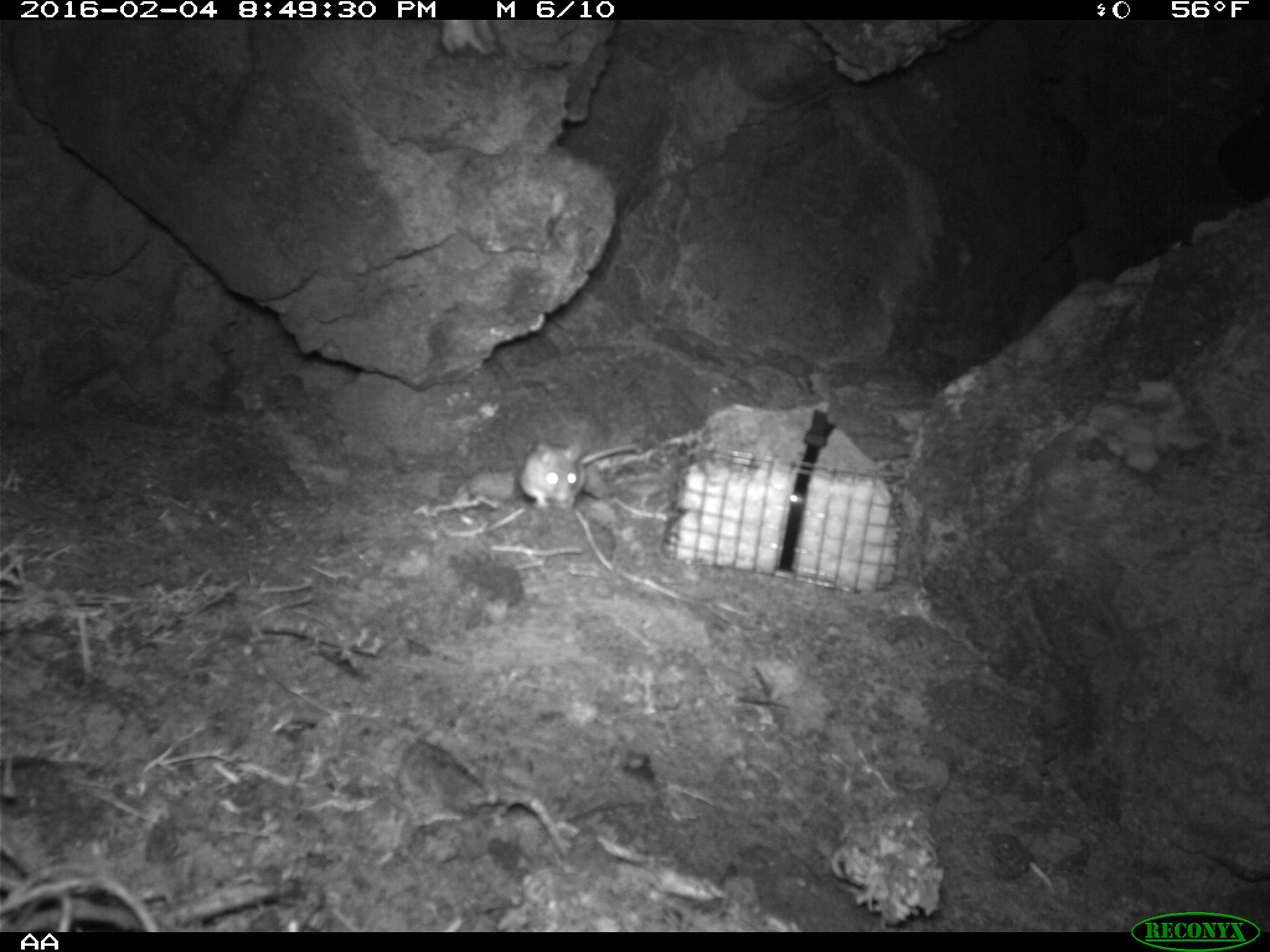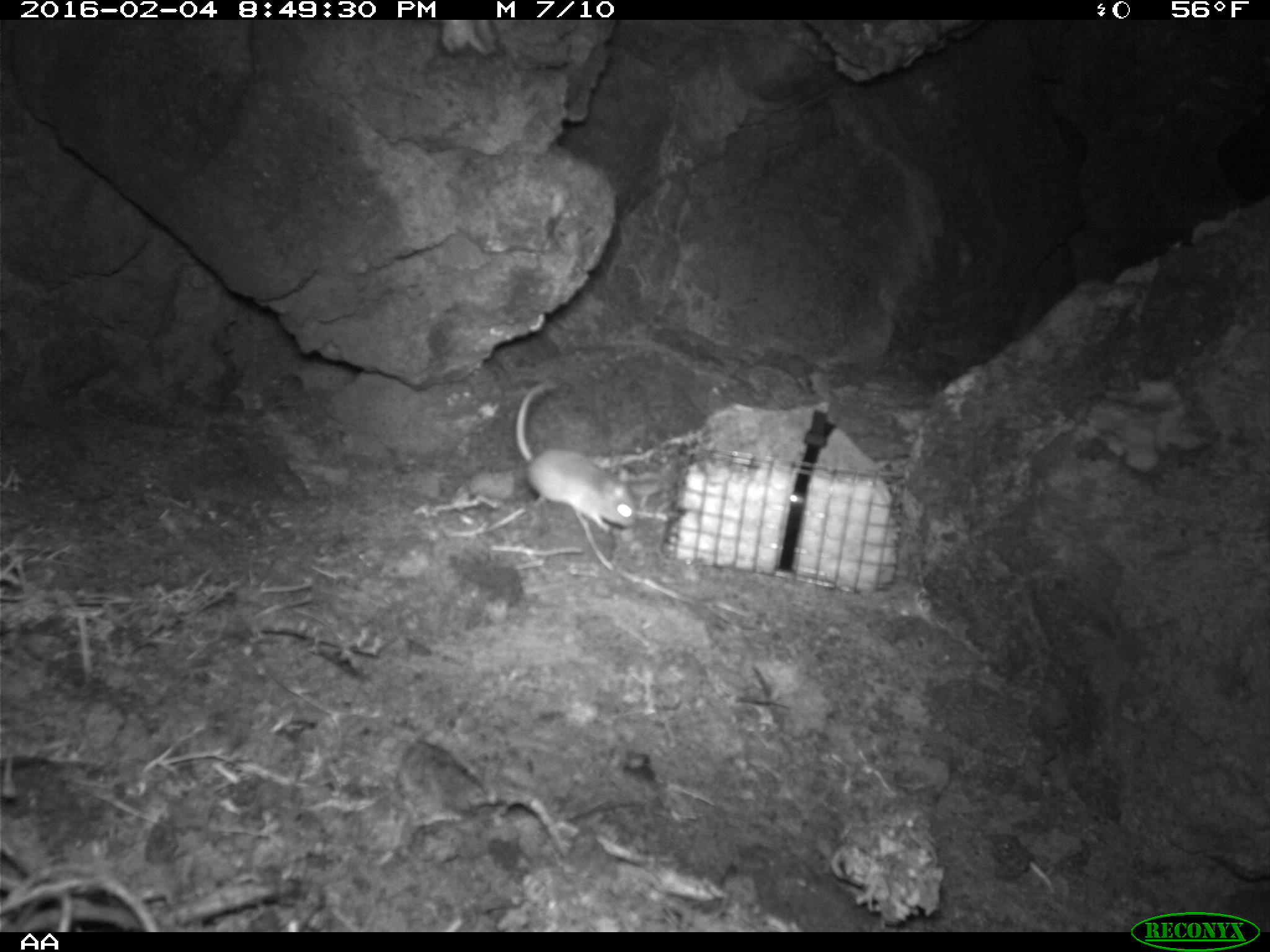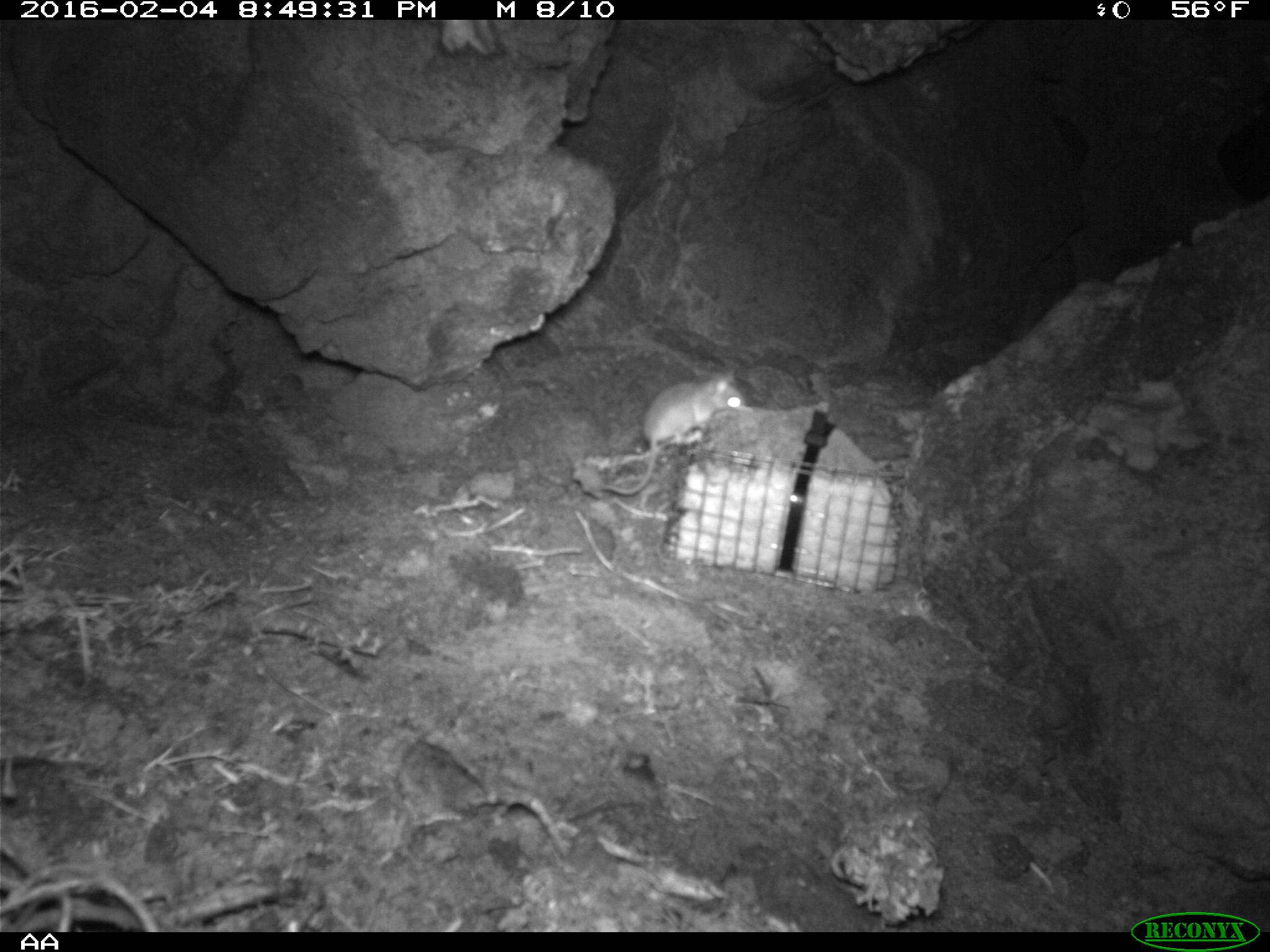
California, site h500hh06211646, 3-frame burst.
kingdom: Animalia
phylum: Chordata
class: Mammalia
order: Rodentia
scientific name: Rodentia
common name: rodent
Rodent (Rodentia).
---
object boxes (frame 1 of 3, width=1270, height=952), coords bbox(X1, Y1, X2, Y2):
rodent: bbox(518, 442, 640, 509)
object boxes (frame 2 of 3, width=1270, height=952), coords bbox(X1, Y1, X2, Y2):
rodent: bbox(514, 382, 637, 532)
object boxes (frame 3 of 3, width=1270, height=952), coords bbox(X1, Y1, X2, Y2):
rodent: bbox(600, 363, 745, 494)